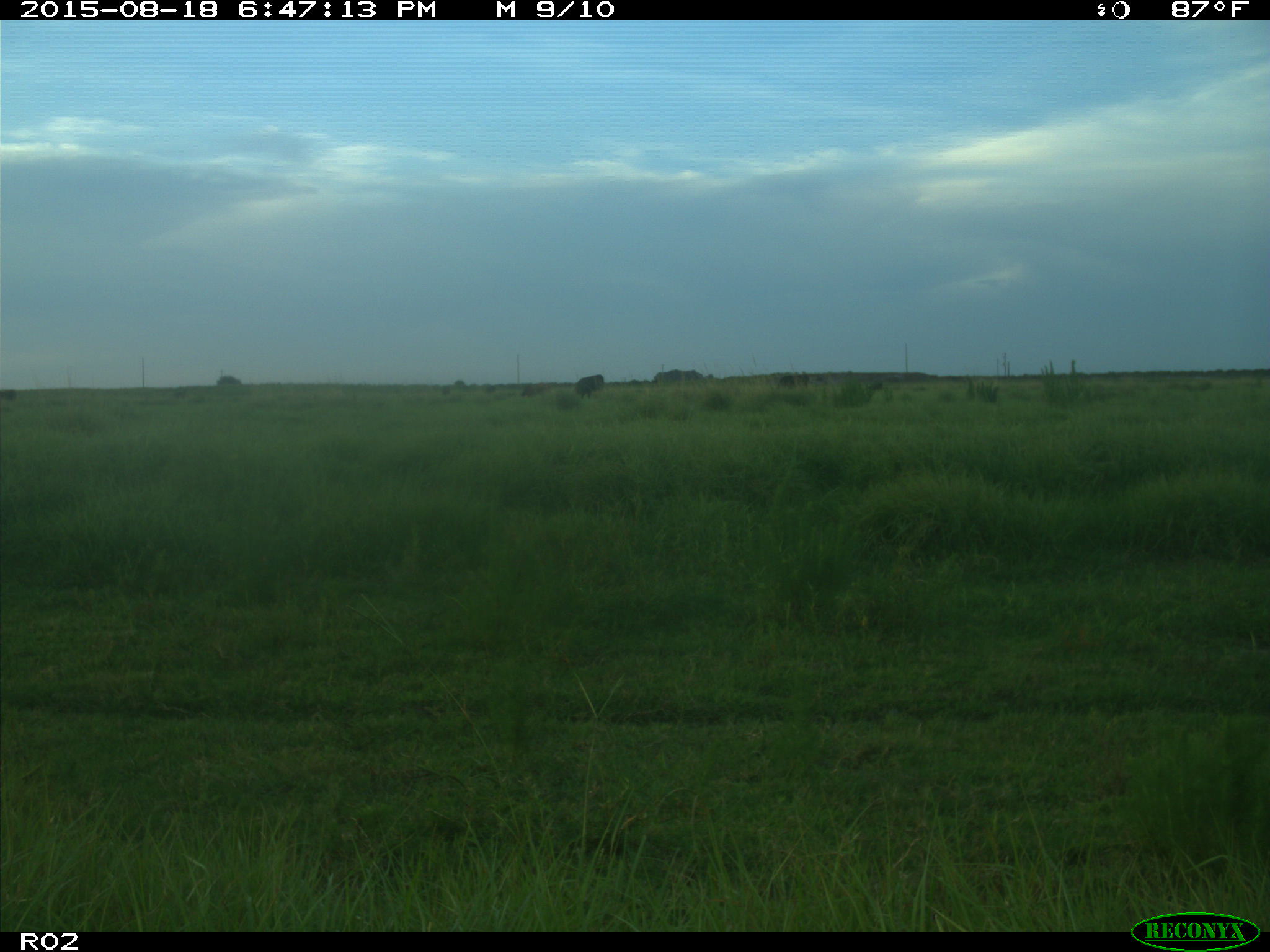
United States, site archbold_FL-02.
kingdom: Animalia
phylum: Chordata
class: Mammalia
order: Artiodactyla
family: Bovidae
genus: Bos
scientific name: Bos taurus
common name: domestic cow